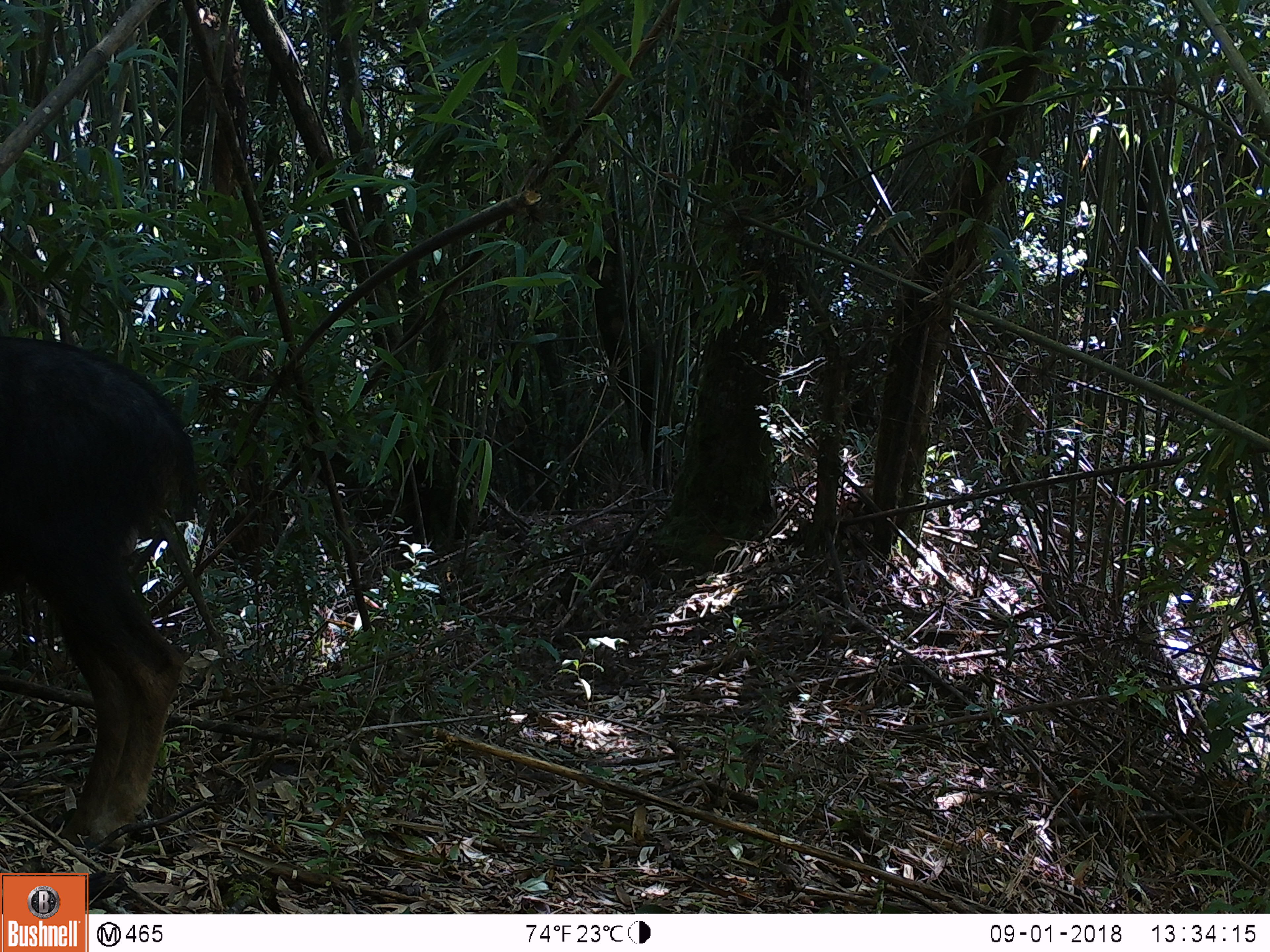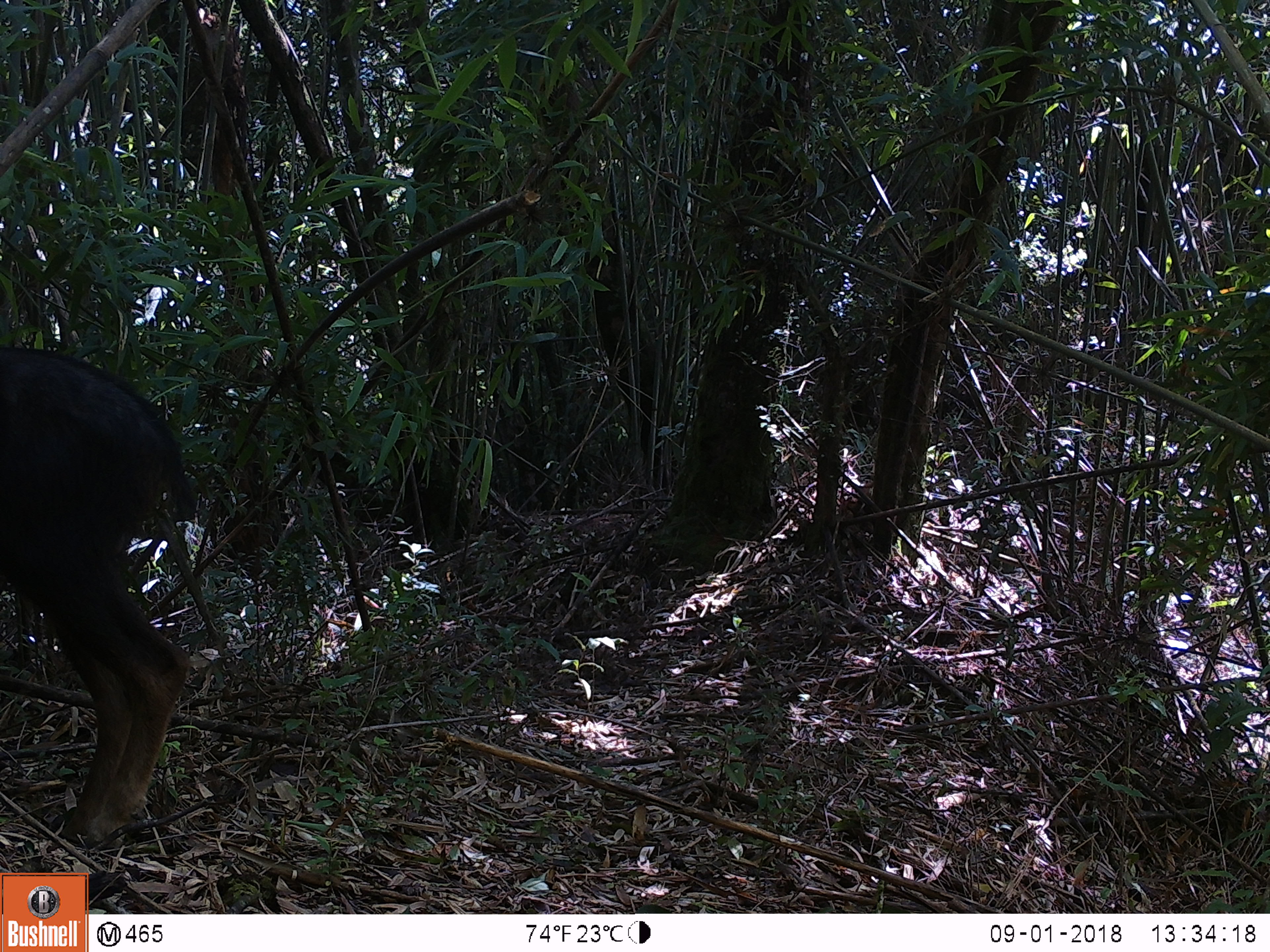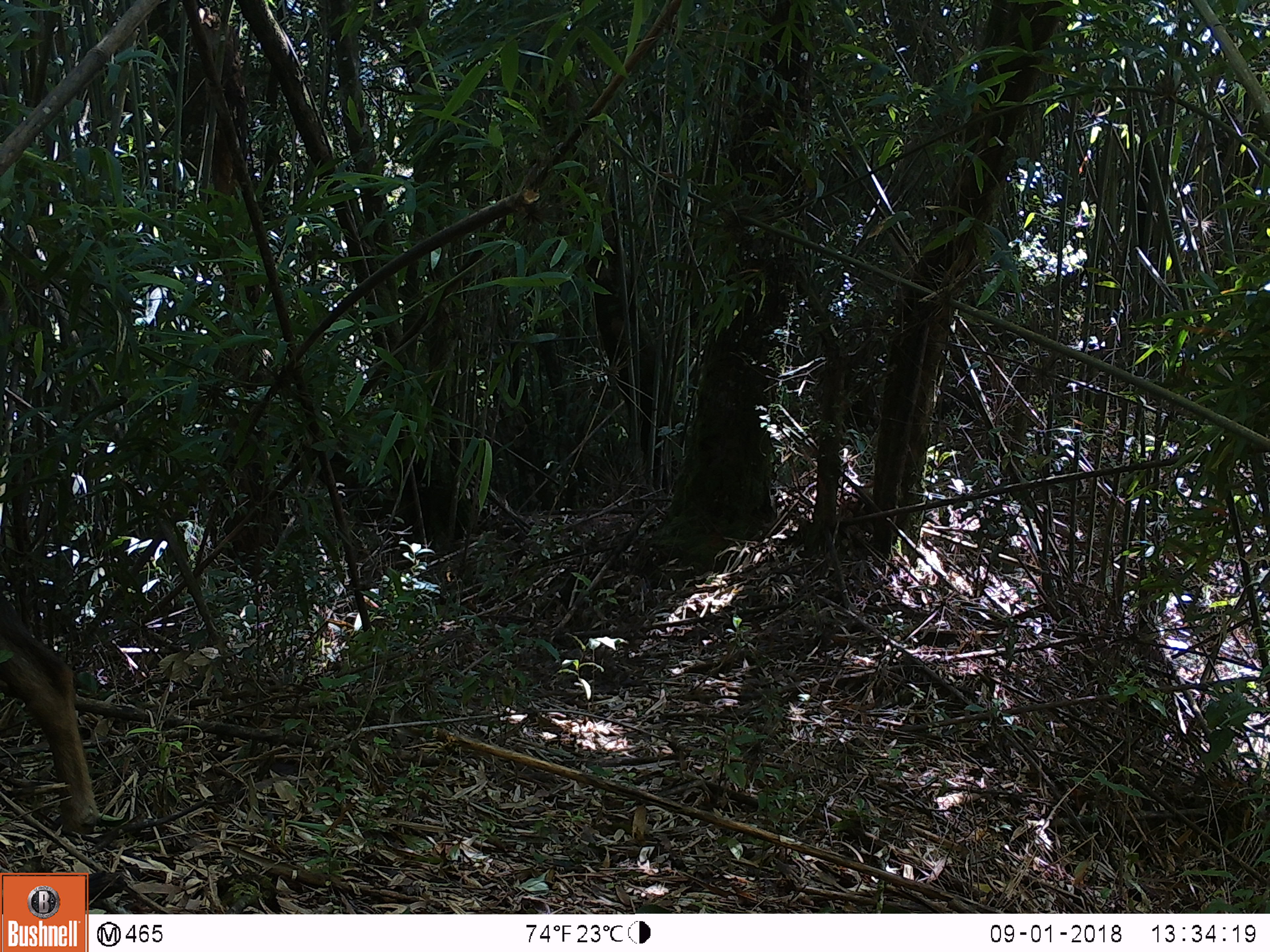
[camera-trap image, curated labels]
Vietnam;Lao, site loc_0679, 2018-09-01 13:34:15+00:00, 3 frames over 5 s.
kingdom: Animalia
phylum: Chordata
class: Mammalia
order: Artiodactyla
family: Bovidae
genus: Capricornis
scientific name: Capricornis sumatraensis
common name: chinese serow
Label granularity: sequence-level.